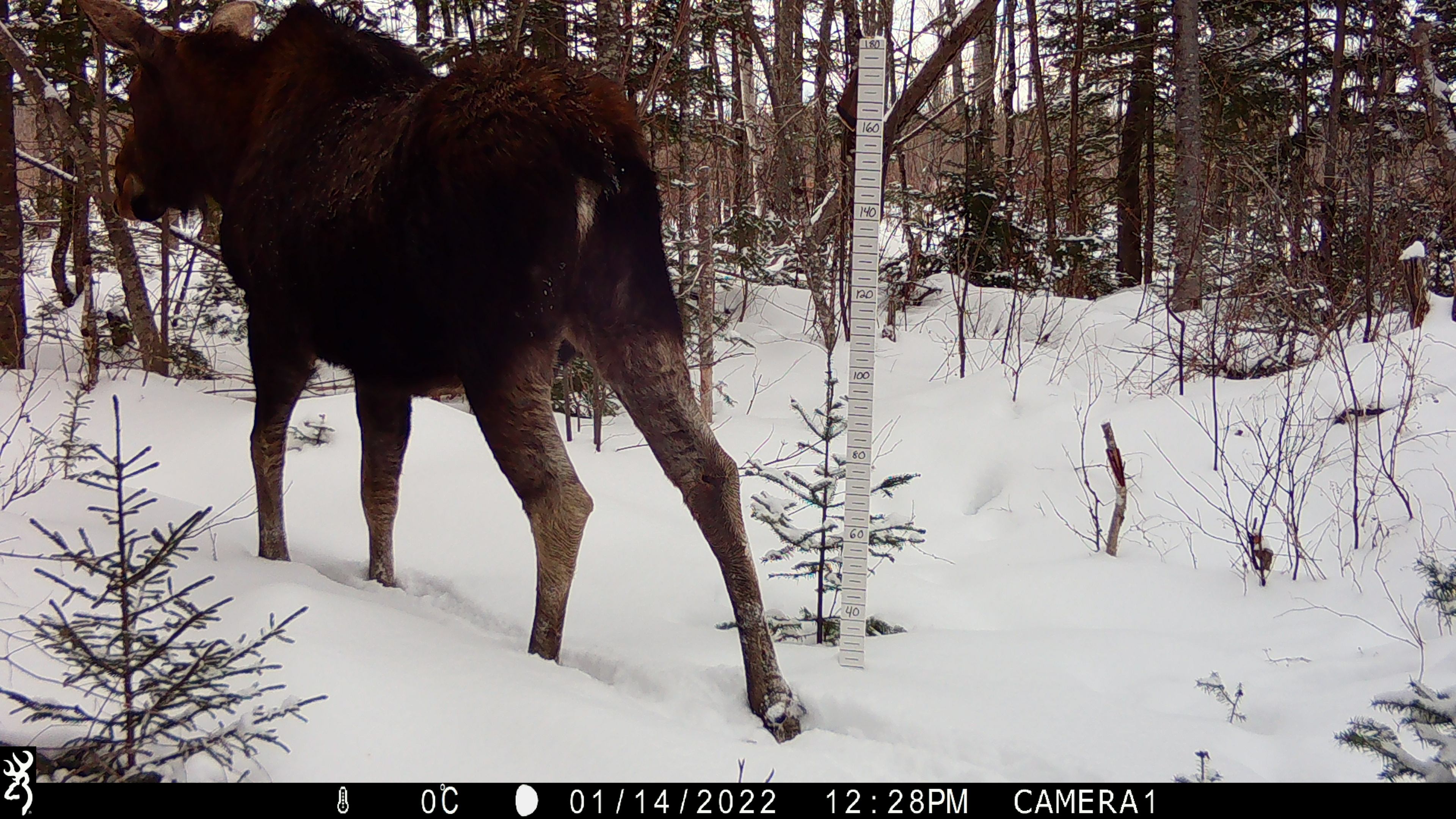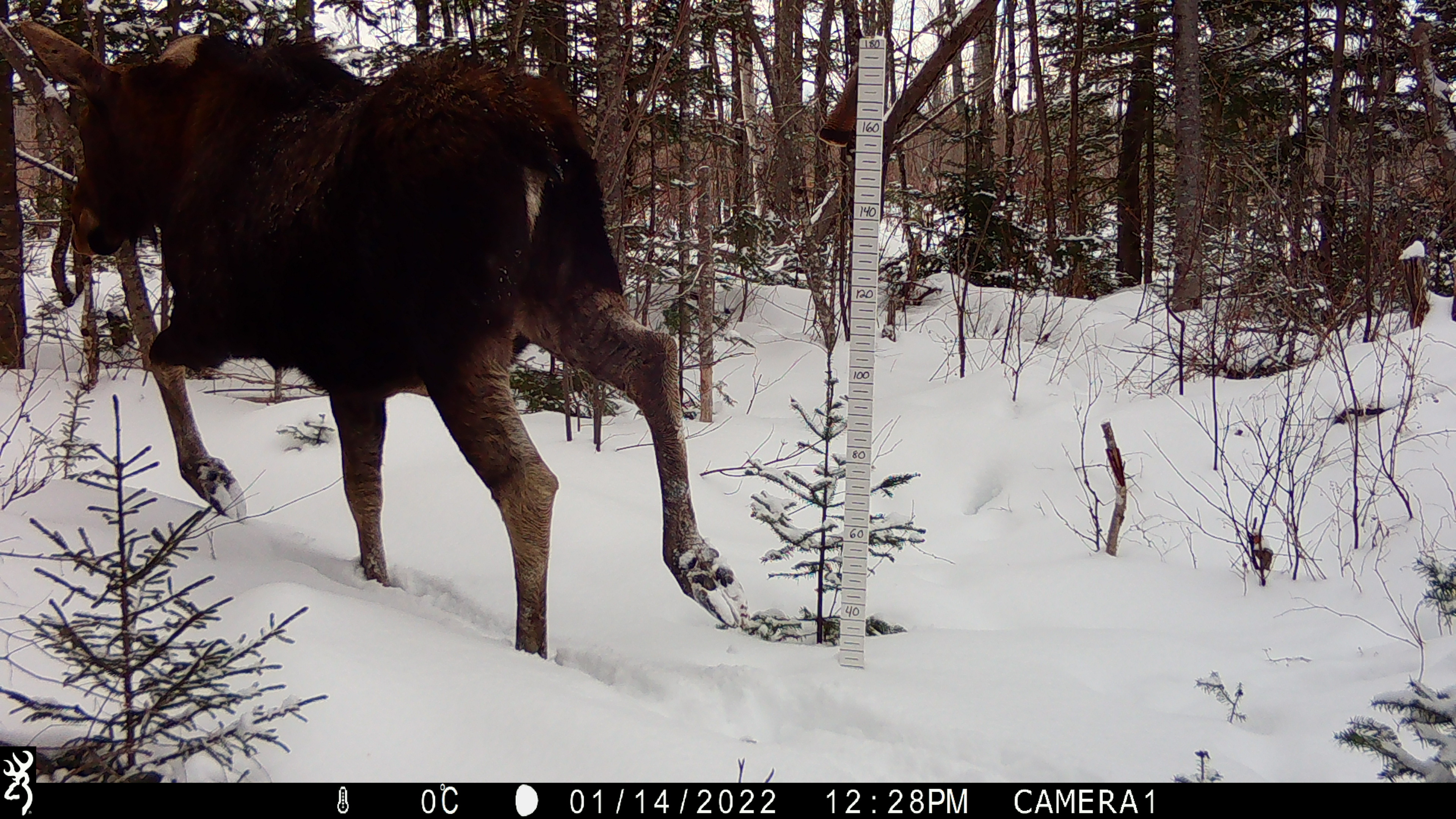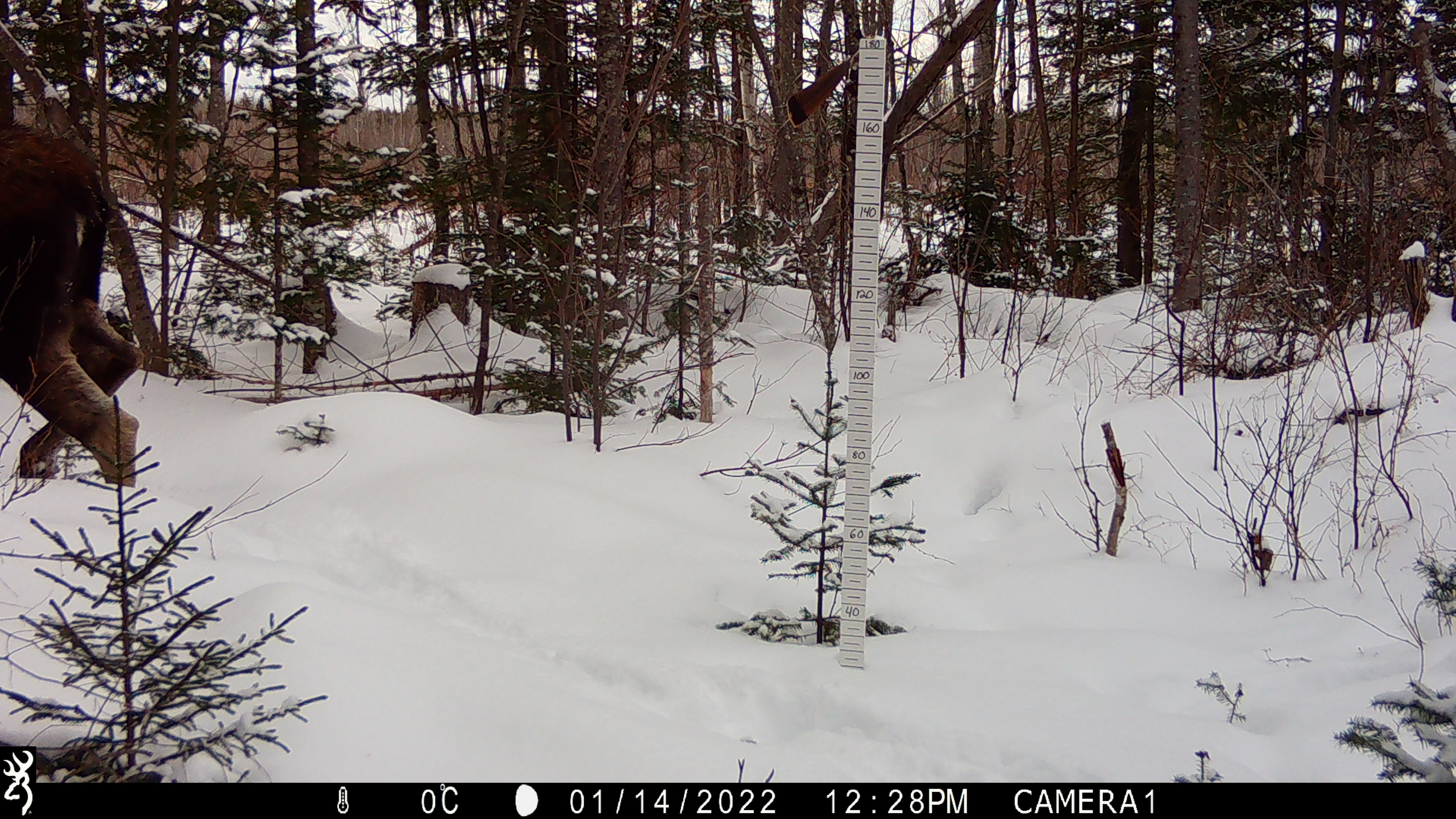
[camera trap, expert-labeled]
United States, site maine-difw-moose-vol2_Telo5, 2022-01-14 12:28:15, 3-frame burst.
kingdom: Animalia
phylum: Chordata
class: Mammalia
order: Artiodactyla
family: Cervidae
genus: Alces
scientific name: Alces alces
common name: moose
Moose (Alces alces).